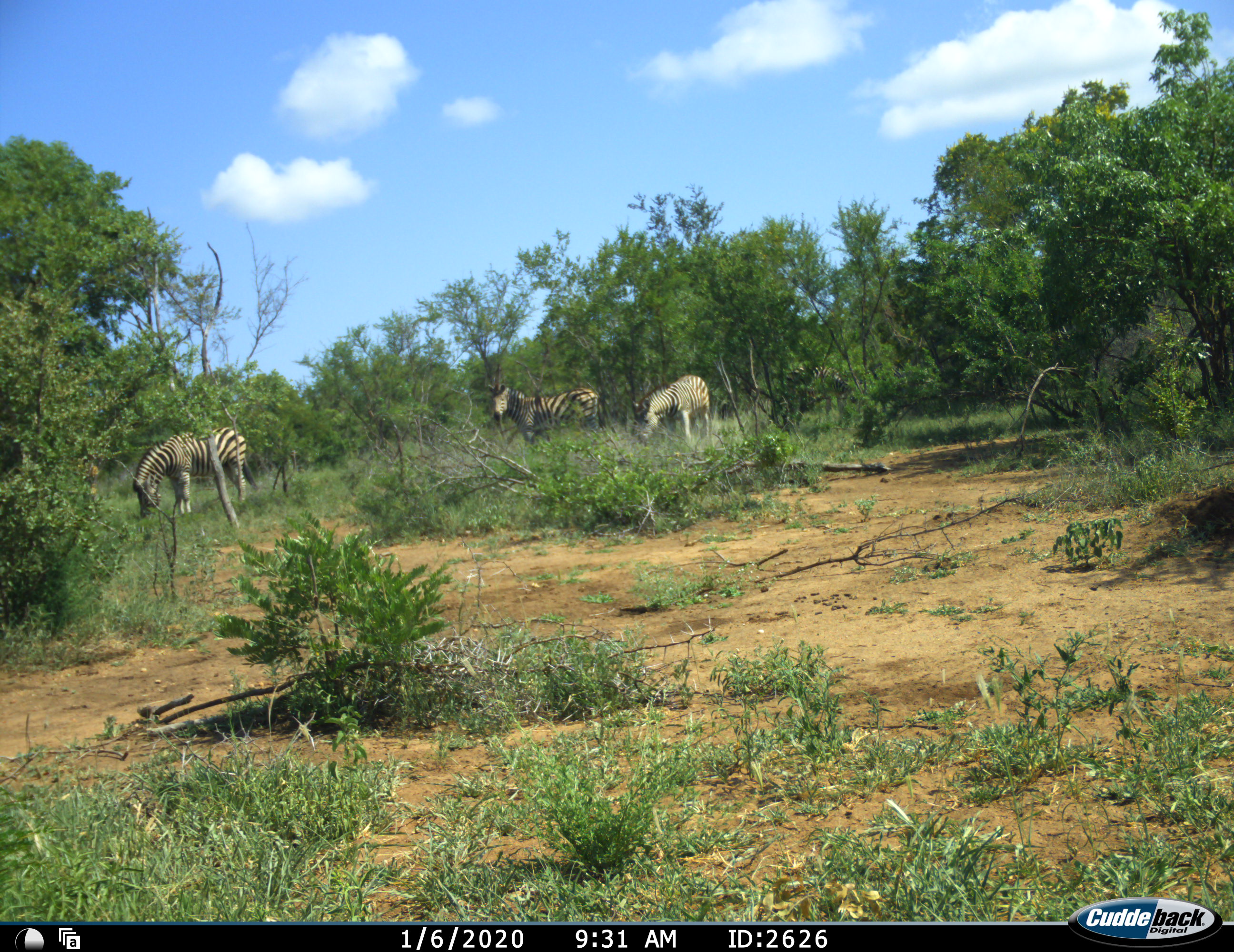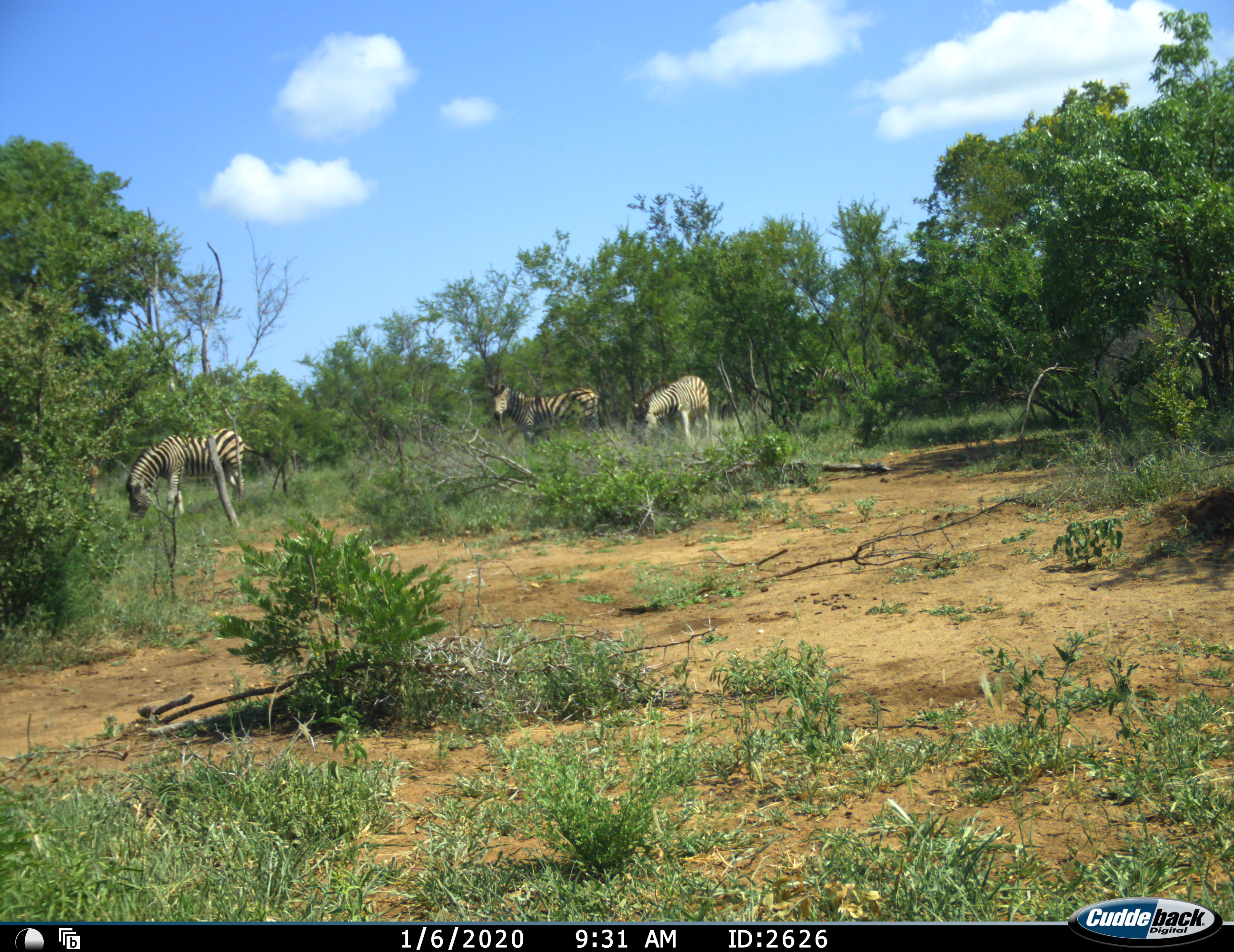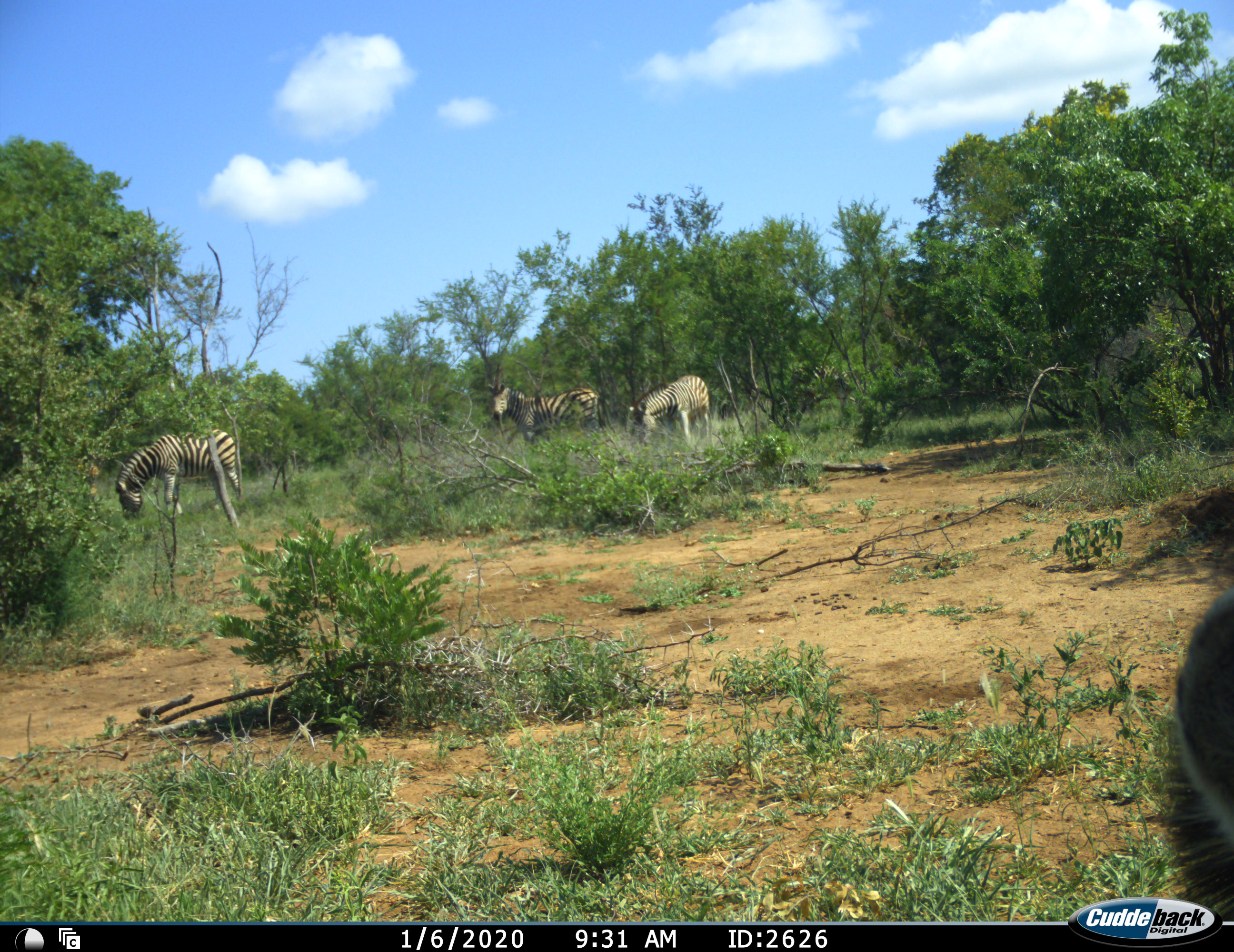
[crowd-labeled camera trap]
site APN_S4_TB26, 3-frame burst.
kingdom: Animalia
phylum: Chordata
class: Mammalia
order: Perissodactyla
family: Equidae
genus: Equus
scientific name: Equus quagga burchellii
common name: burchell's zebra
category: zebraburchells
Zebraburchells (burchell's zebra) (Equus quagga burchellii), count 3. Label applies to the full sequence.